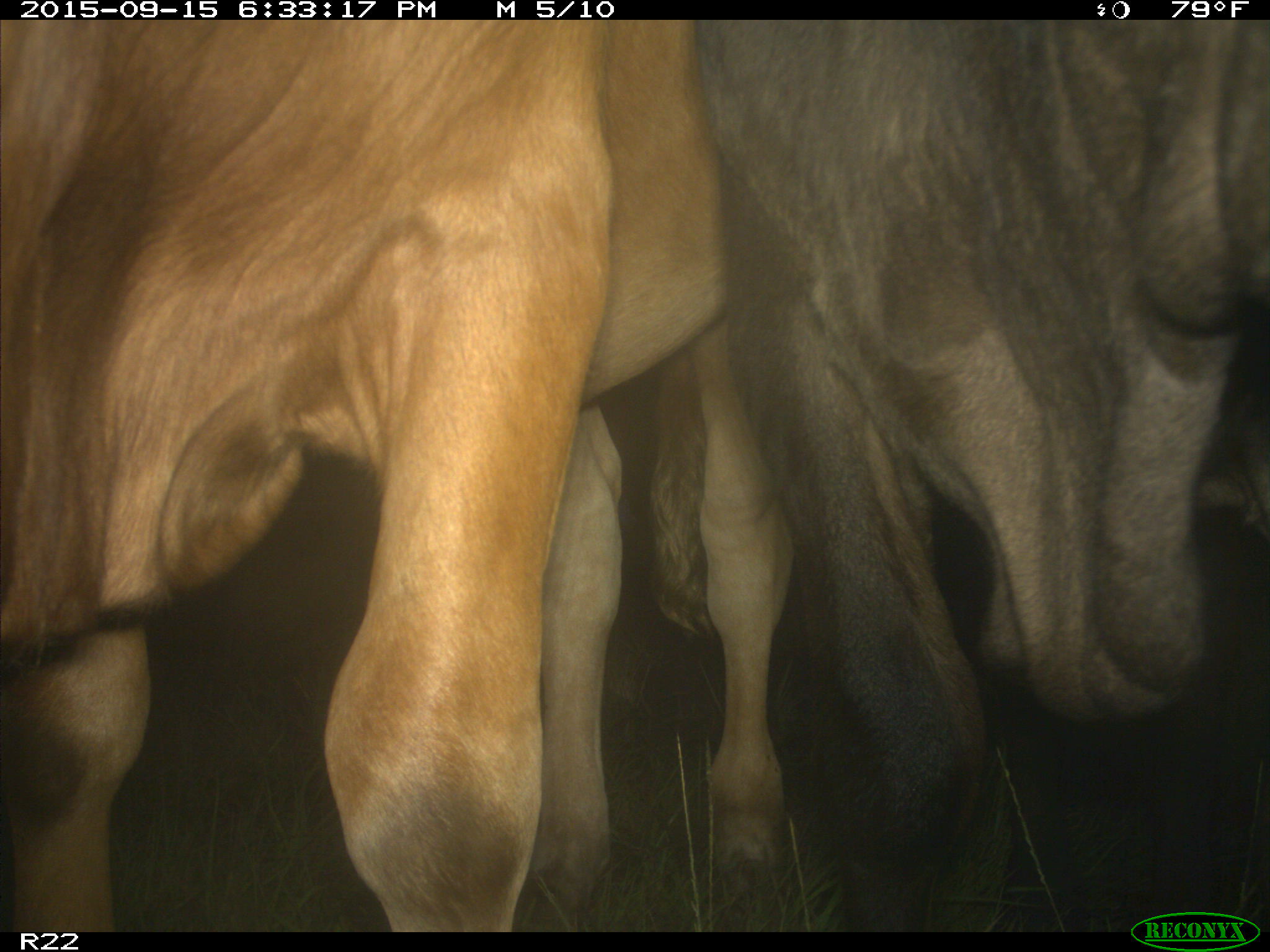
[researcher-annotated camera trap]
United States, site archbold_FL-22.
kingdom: Animalia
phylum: Chordata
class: Mammalia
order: Artiodactyla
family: Bovidae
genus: Bos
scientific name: Bos taurus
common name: domestic cow